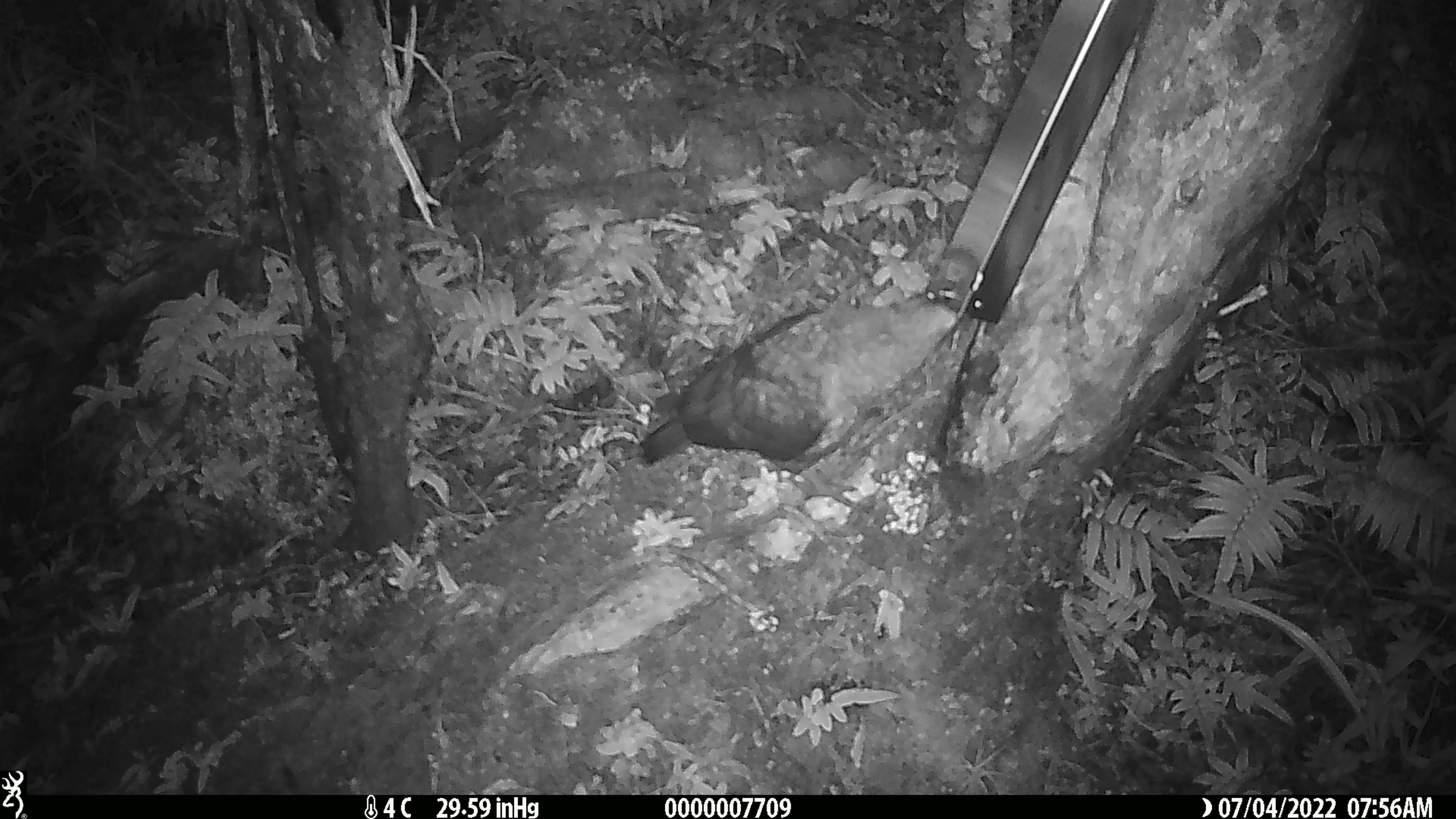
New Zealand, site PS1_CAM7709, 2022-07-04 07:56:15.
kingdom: Animalia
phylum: Chordata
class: Aves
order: Psittaciformes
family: Strigopidae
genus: Nestor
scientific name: Nestor notabilis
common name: kea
Kea (Nestor notabilis).